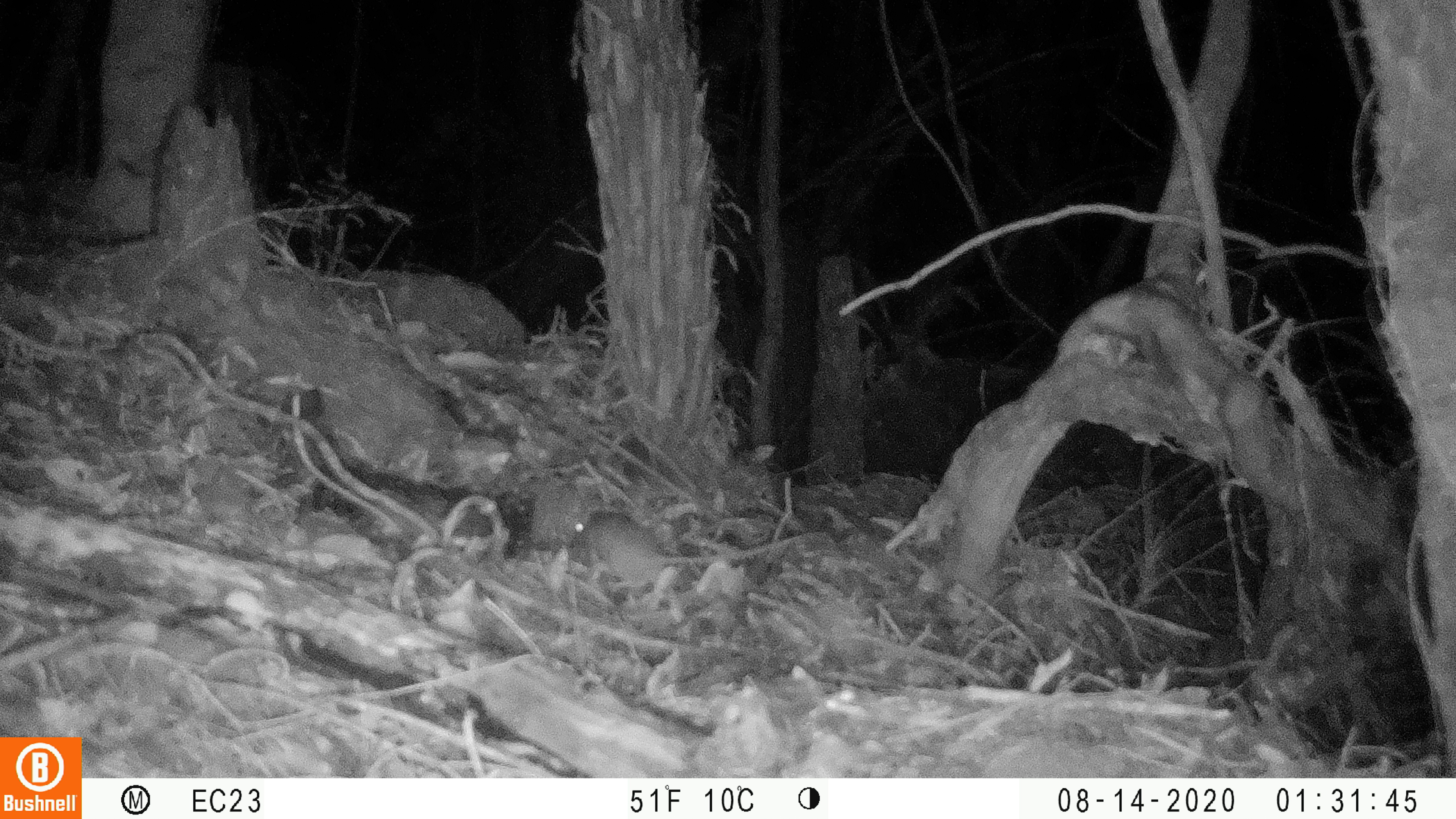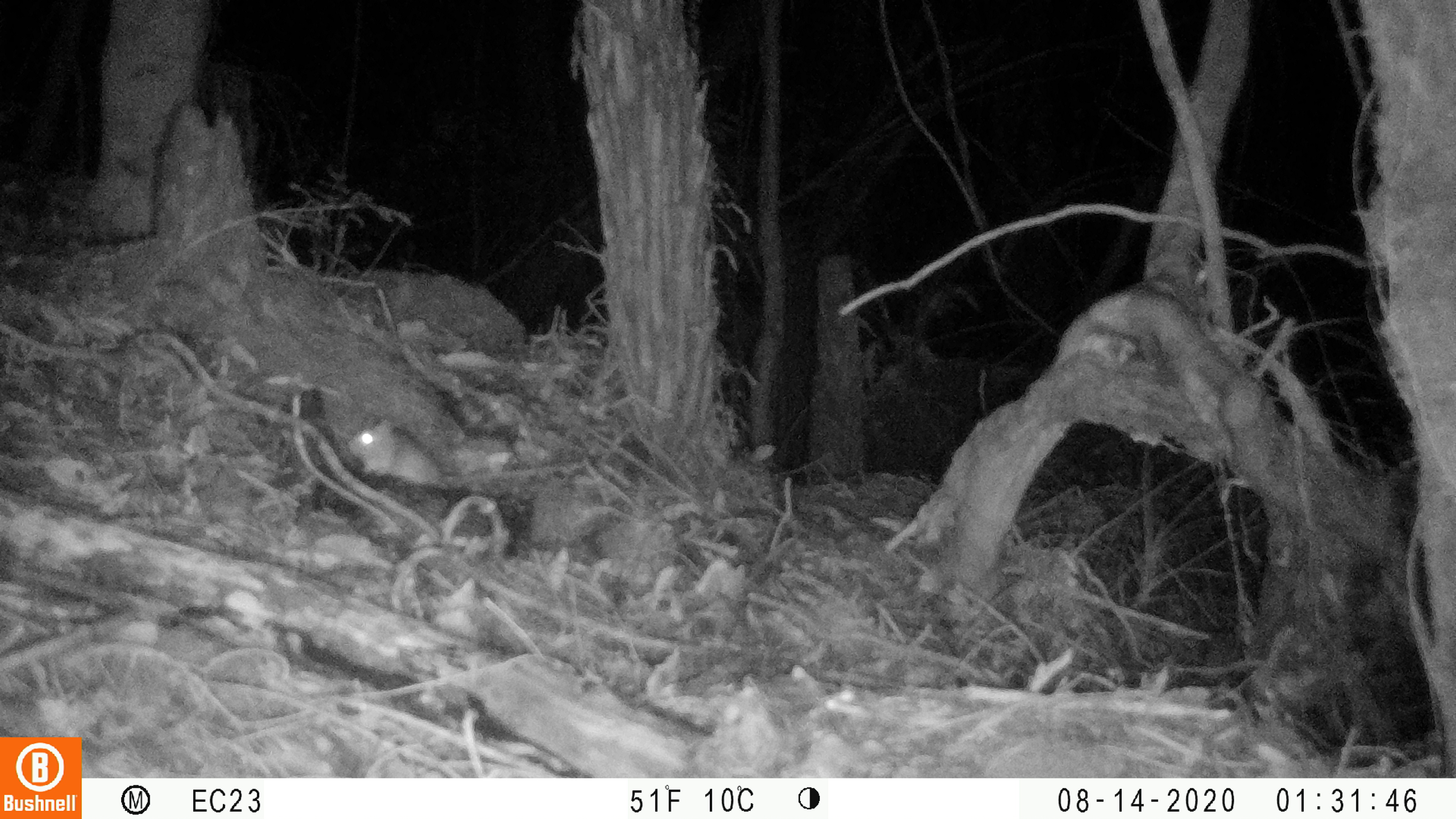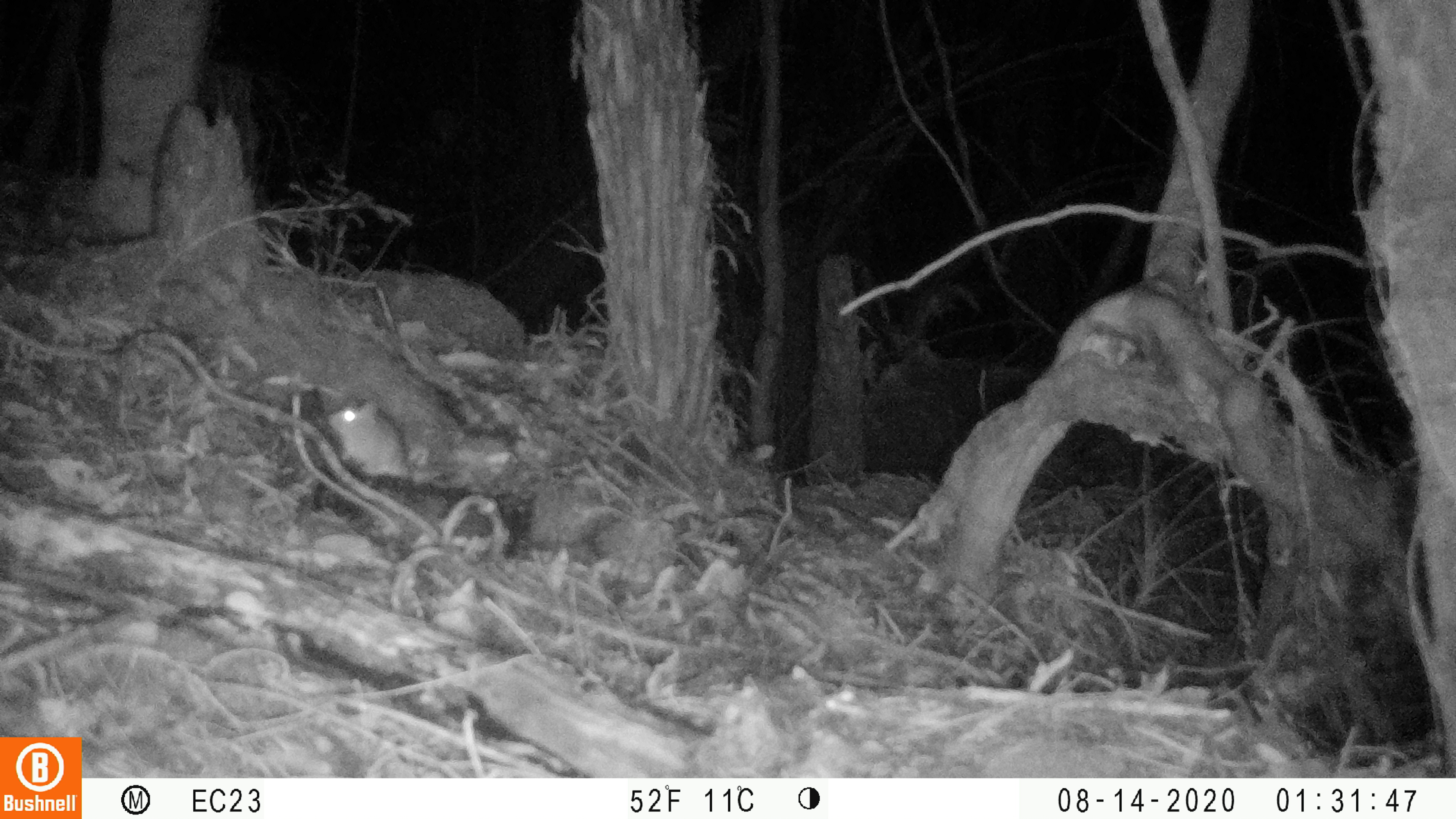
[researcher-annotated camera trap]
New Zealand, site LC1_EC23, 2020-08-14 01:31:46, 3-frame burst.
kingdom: Animalia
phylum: Chordata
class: Mammalia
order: Rodentia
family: Muridae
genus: Rattus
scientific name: Rattus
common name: rat